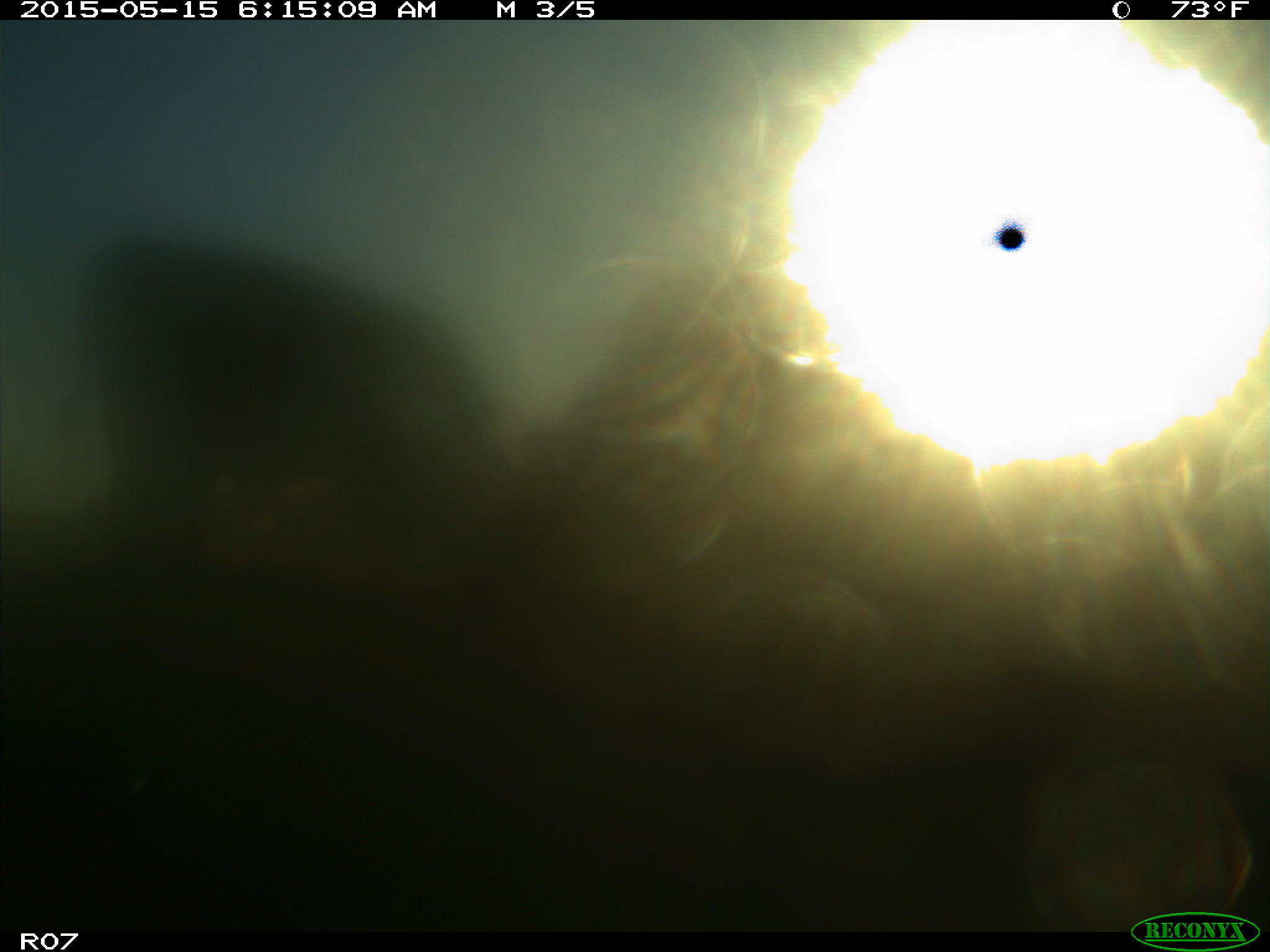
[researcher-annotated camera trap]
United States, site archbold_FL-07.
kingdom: Animalia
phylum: Chordata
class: Mammalia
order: Artiodactyla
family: Bovidae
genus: Bos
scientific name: Bos taurus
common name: domestic cow